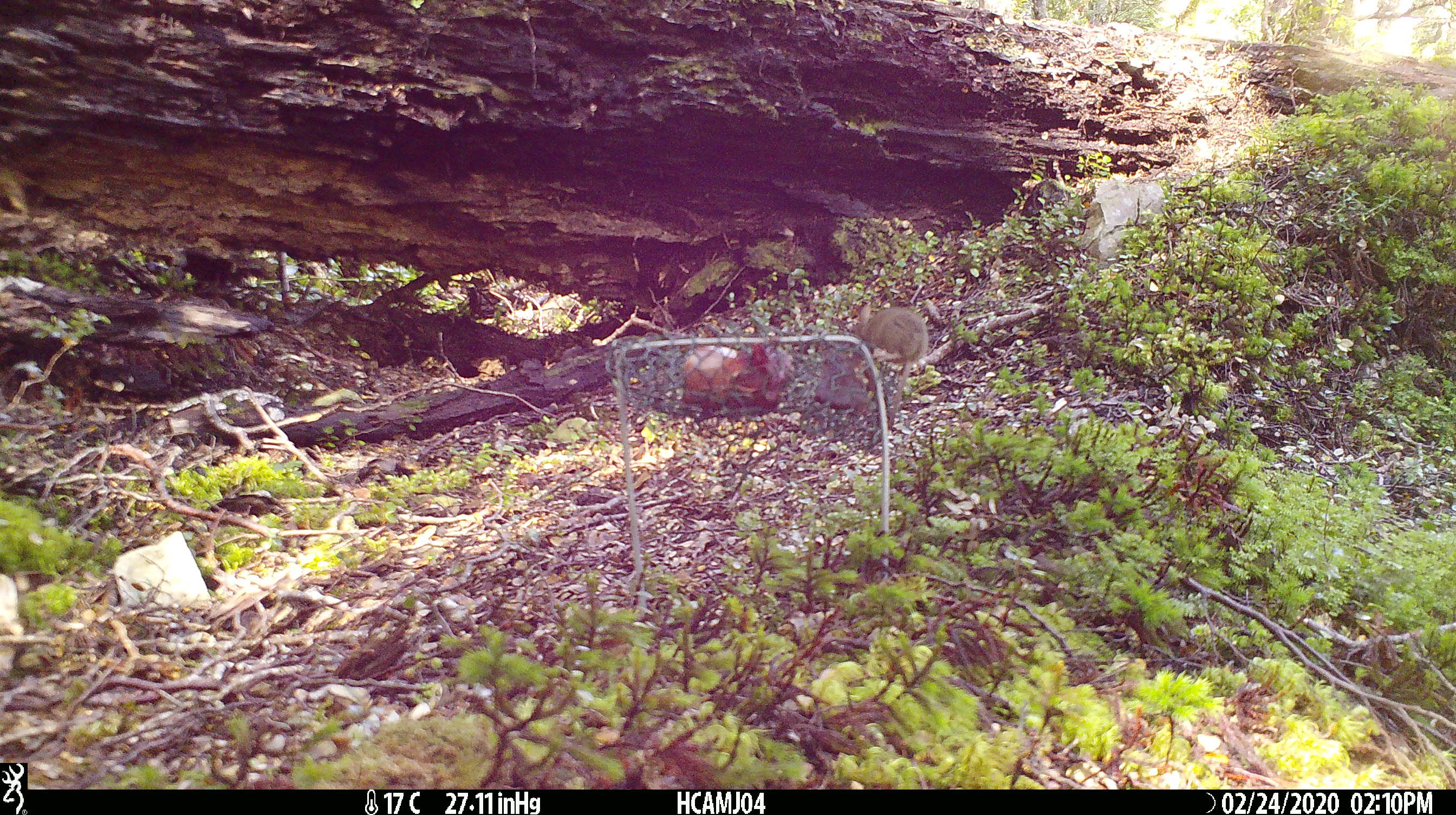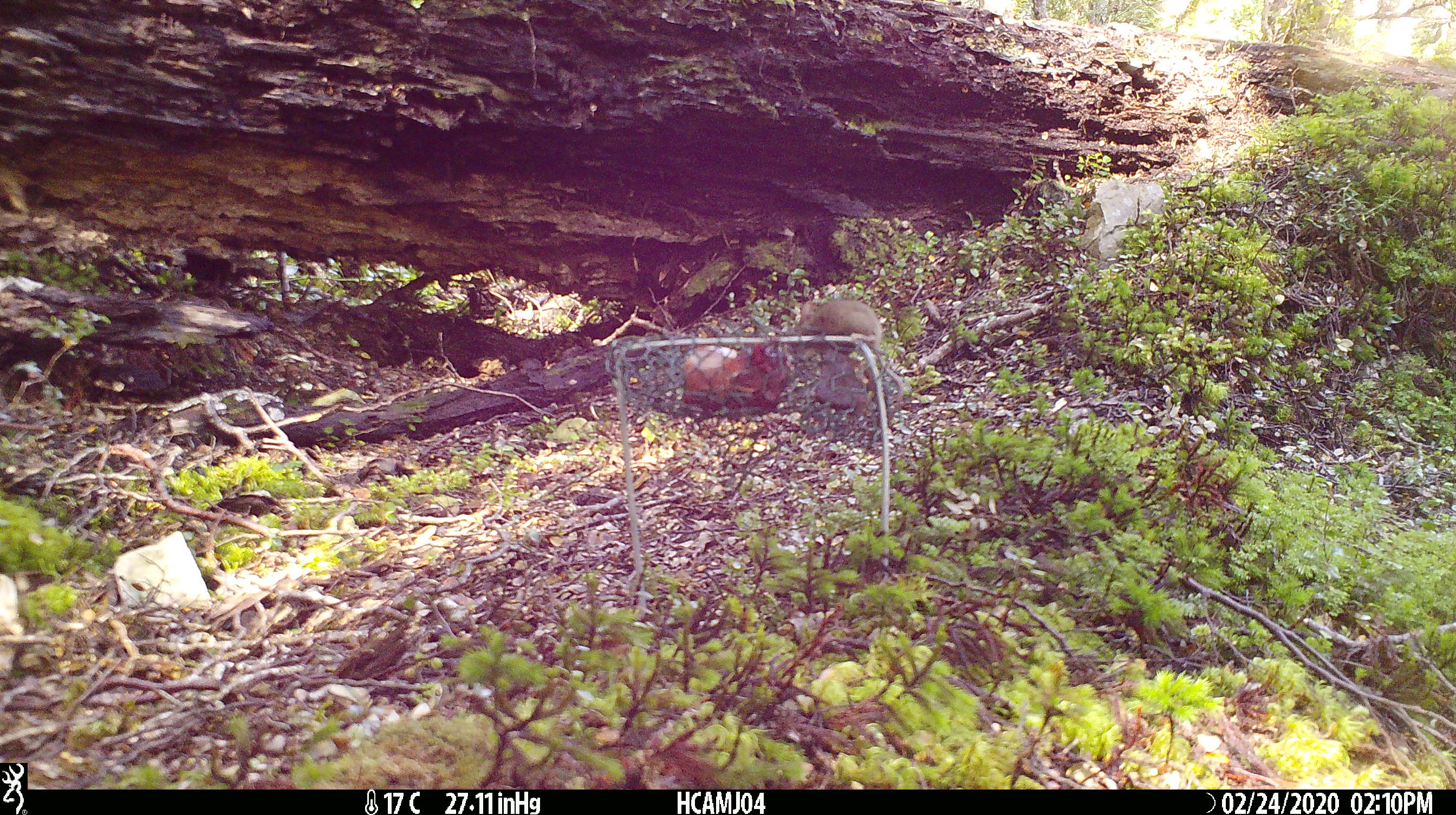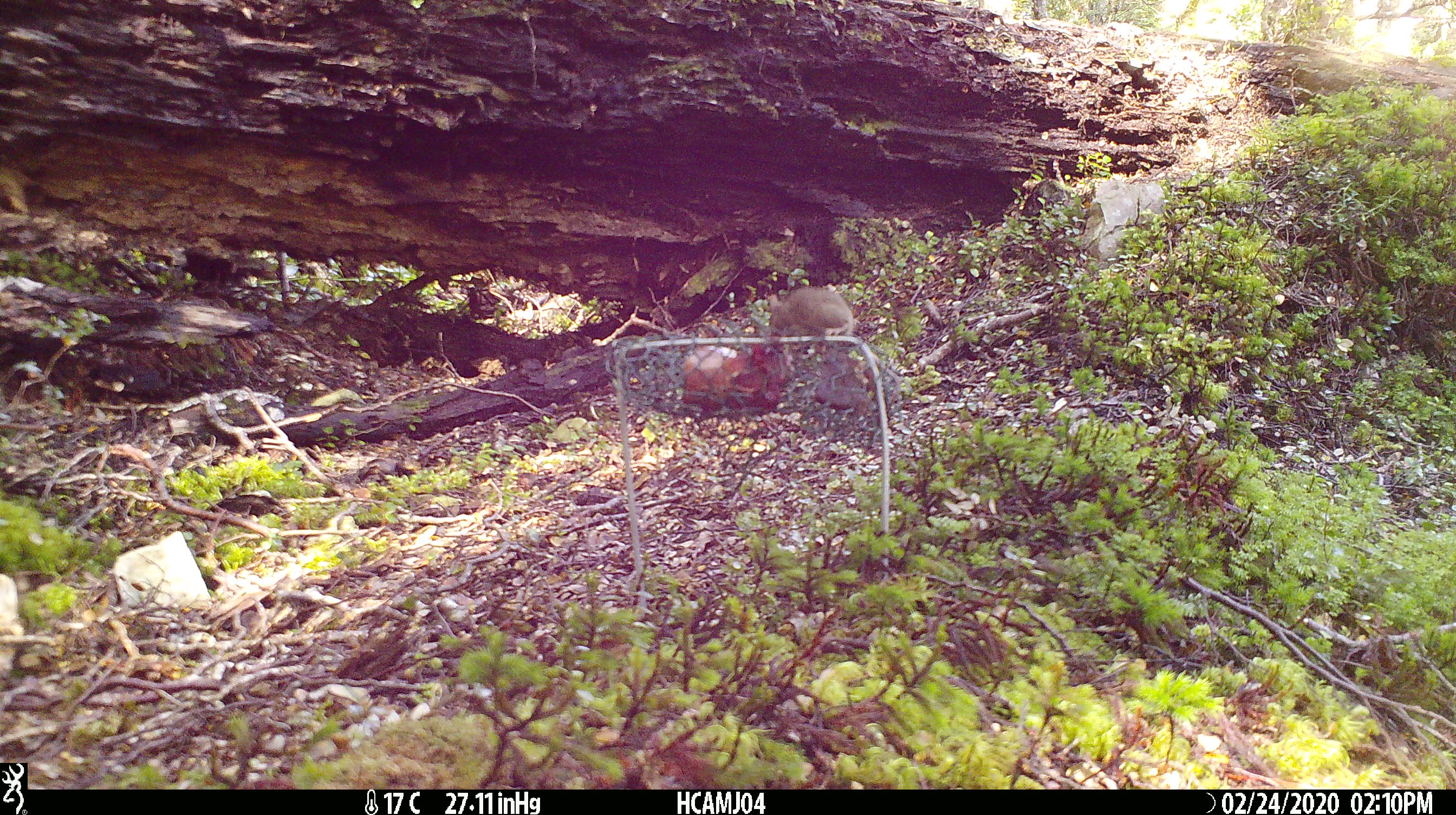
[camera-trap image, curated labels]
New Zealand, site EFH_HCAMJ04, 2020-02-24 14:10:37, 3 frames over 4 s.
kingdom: Animalia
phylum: Chordata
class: Mammalia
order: Rodentia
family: Muridae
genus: Mus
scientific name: Mus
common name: mouse